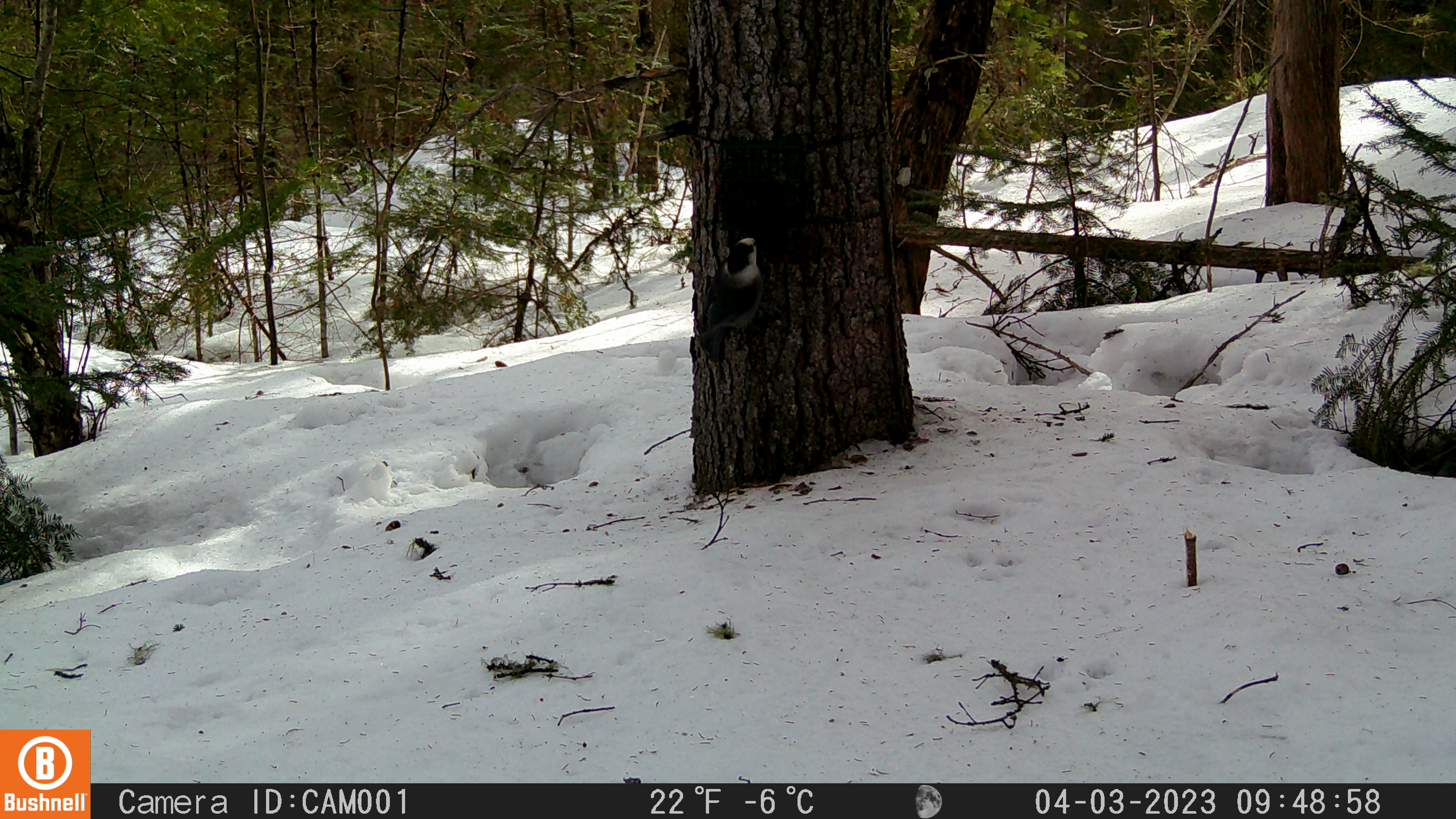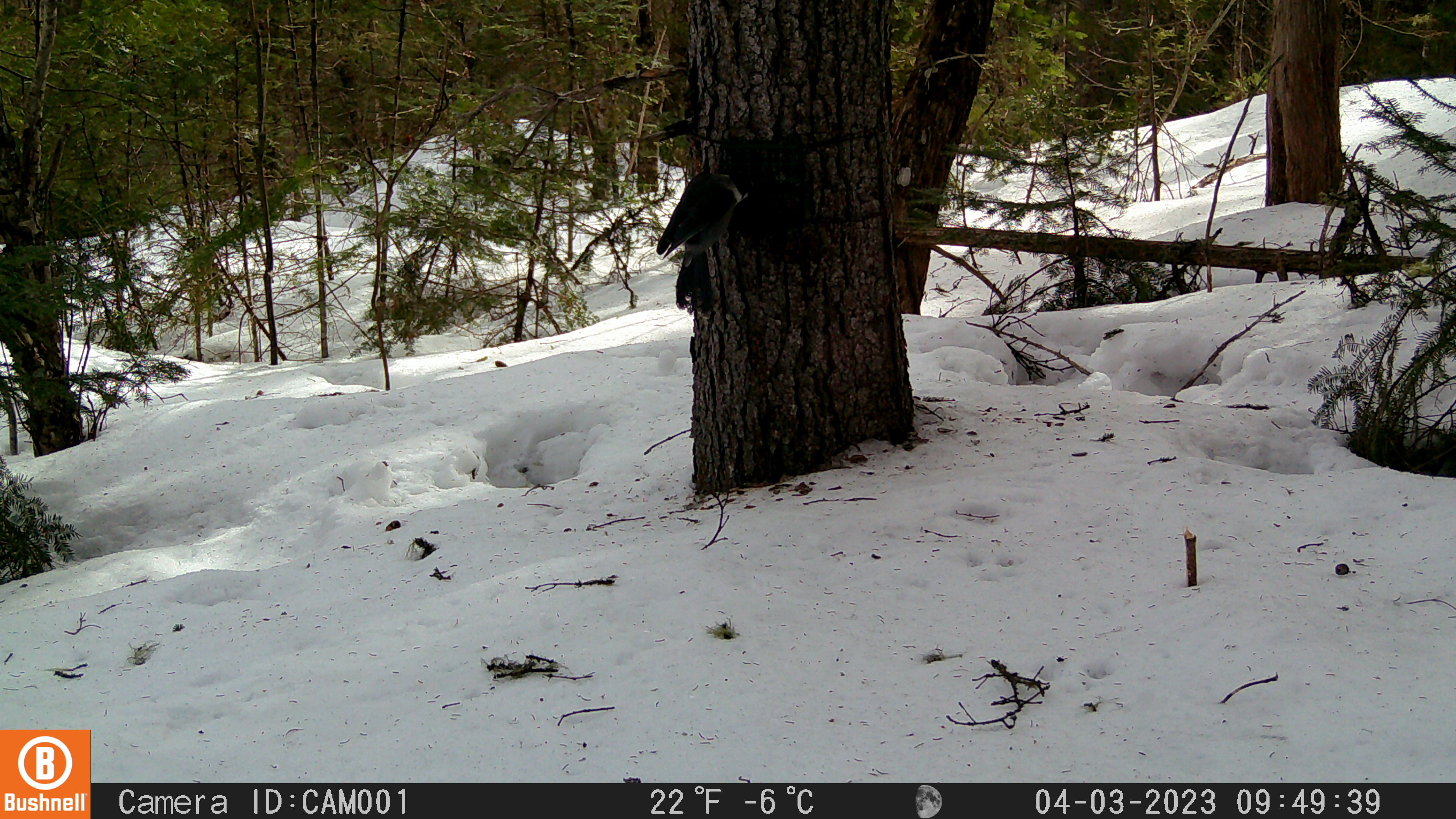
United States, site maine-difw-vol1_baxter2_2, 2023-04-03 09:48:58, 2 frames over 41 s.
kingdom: Animalia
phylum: Chordata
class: Aves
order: Passeriformes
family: Corvidae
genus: Perisoreus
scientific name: Perisoreus canadensis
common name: canada jay